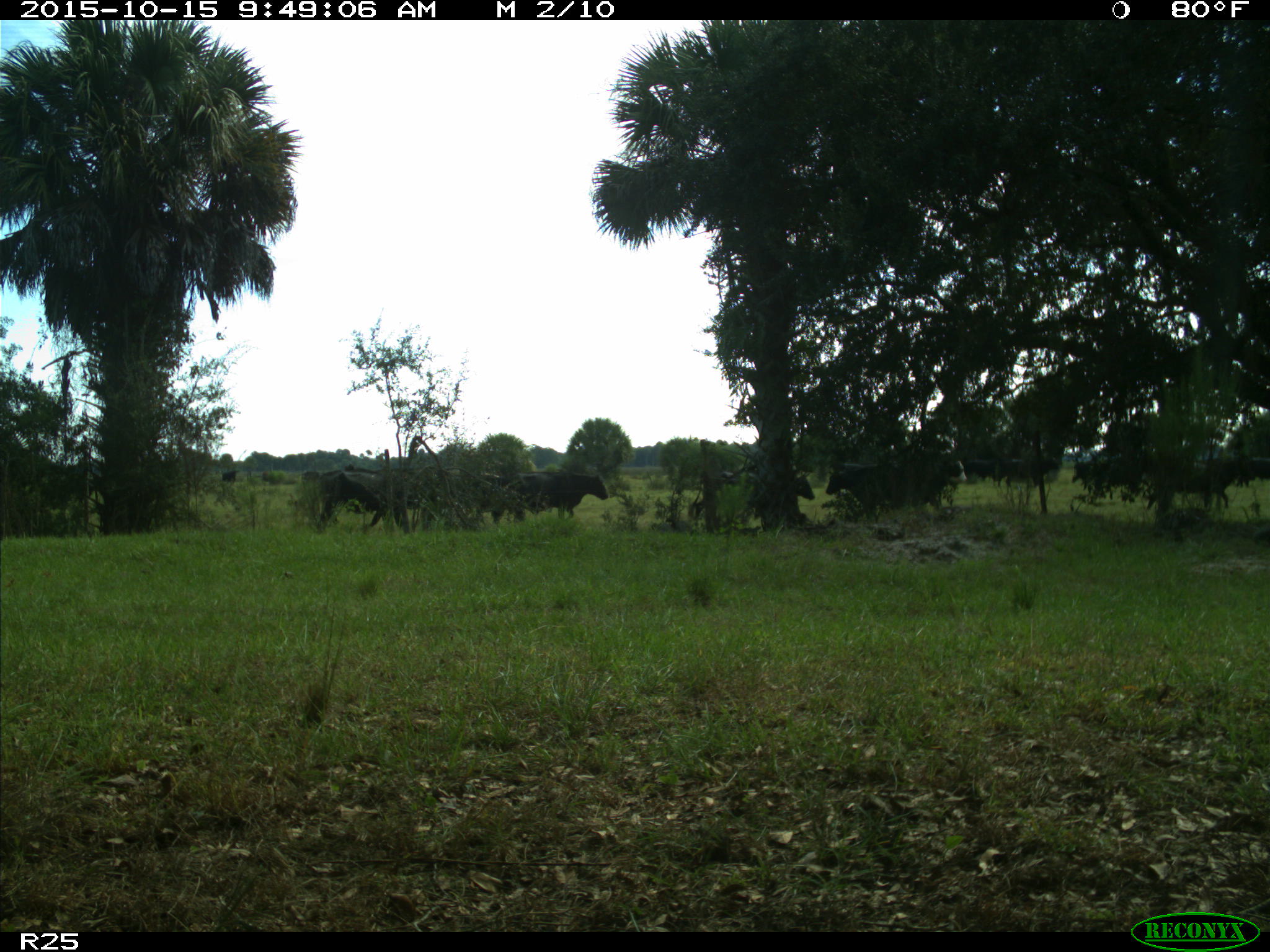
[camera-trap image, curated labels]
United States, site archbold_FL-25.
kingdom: Animalia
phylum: Chordata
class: Mammalia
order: Artiodactyla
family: Bovidae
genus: Bos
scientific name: Bos taurus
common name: domestic cow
Bos taurus (domestic cow).